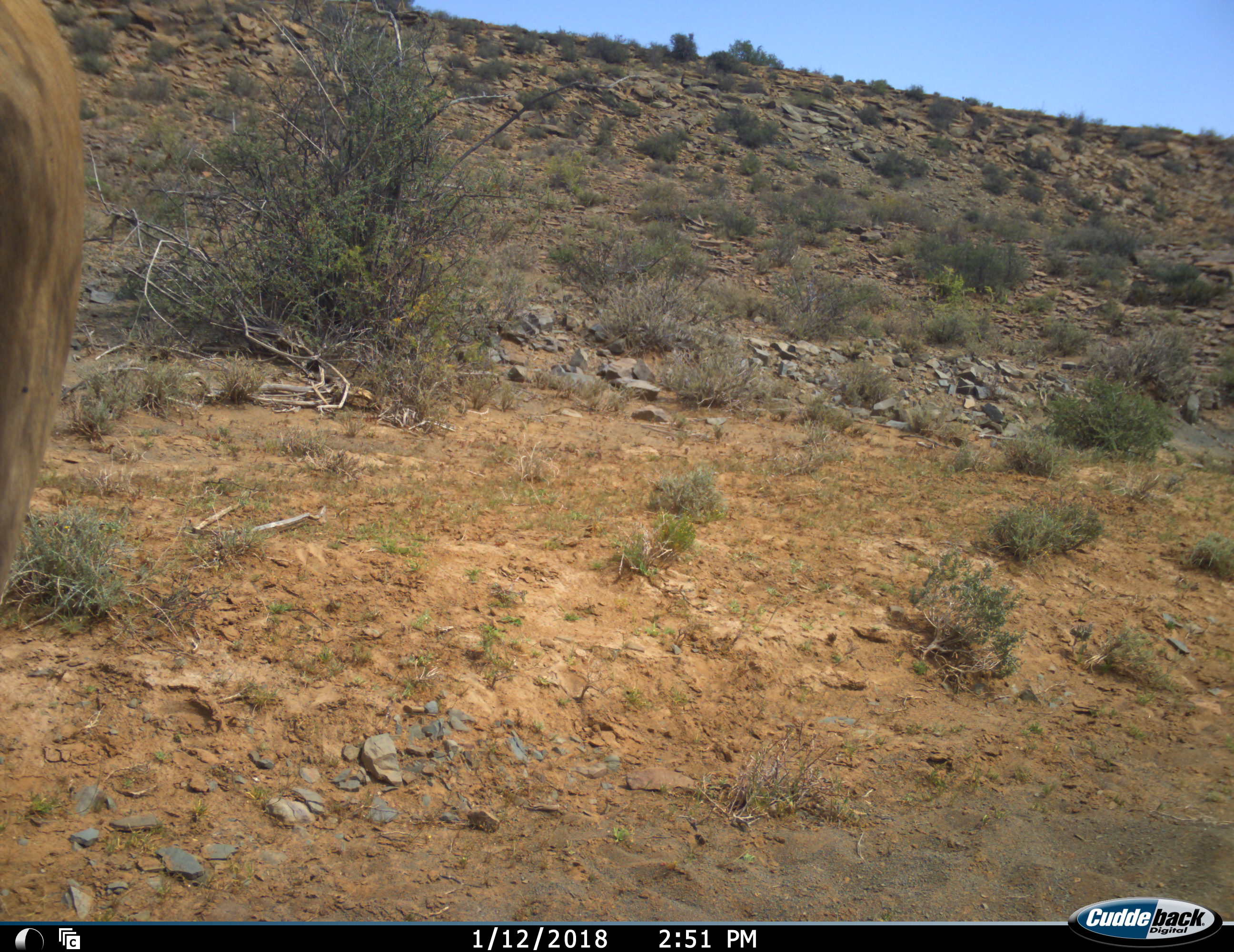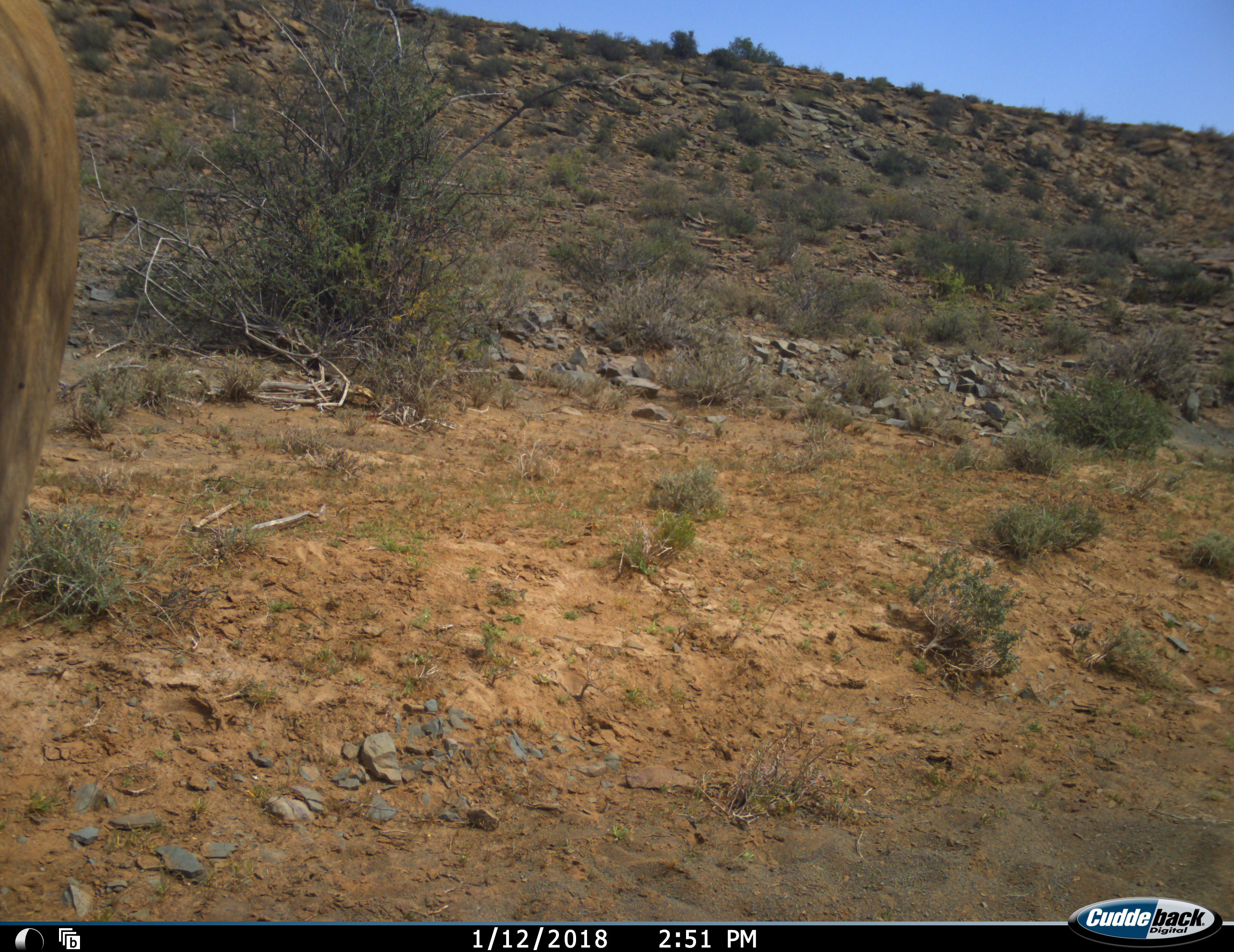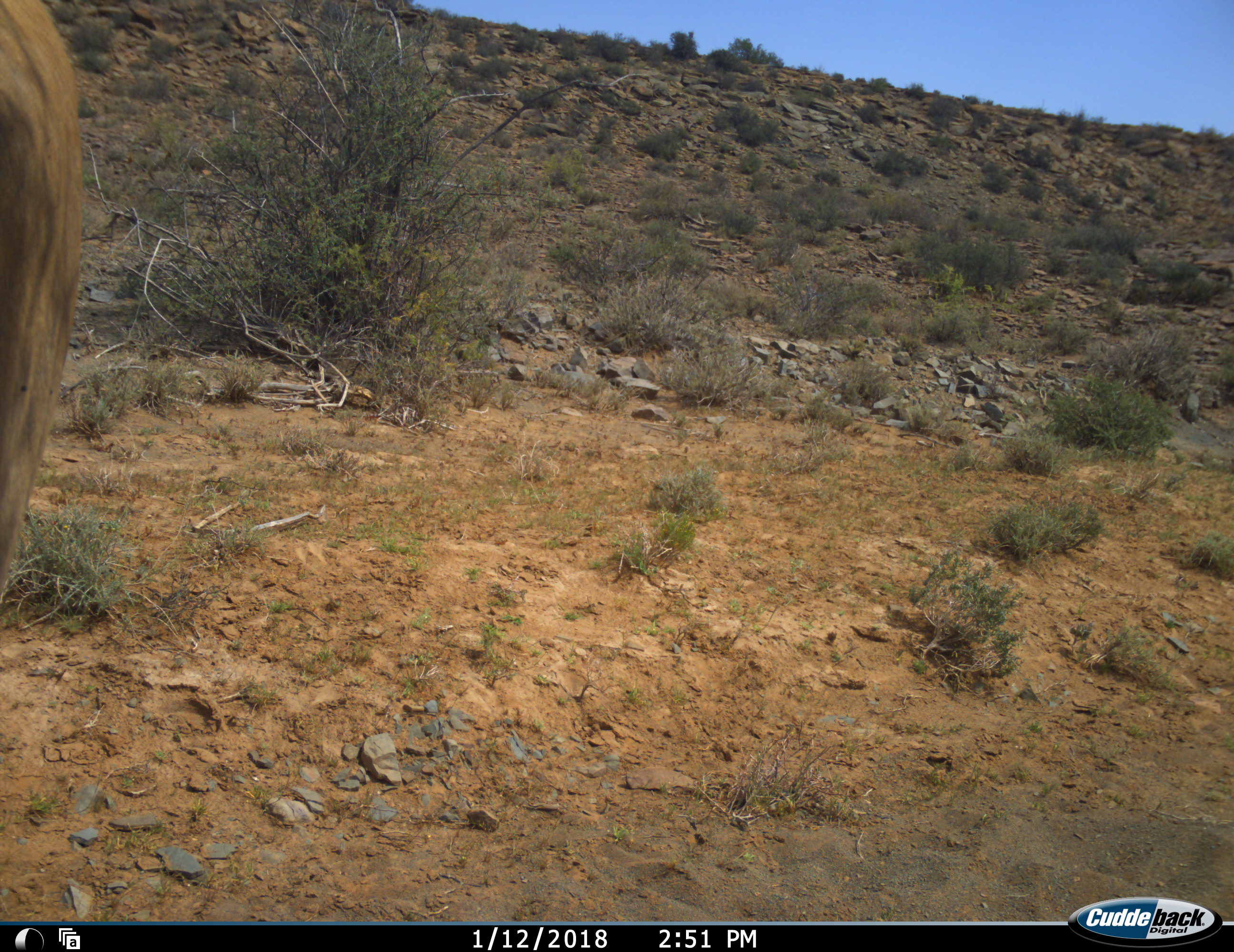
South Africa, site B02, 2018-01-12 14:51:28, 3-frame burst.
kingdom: Animalia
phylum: Chordata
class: Mammalia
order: Artiodactyla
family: Bovidae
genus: Tragelaphus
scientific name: Tragelaphus oryx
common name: eland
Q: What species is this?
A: Eland (Tragelaphus oryx).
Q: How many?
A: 1.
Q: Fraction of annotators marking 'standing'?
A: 100%.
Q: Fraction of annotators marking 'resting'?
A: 0%.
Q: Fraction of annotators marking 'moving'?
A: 0%.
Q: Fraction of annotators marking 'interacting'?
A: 0%.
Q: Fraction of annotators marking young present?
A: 0%.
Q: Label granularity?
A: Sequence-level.